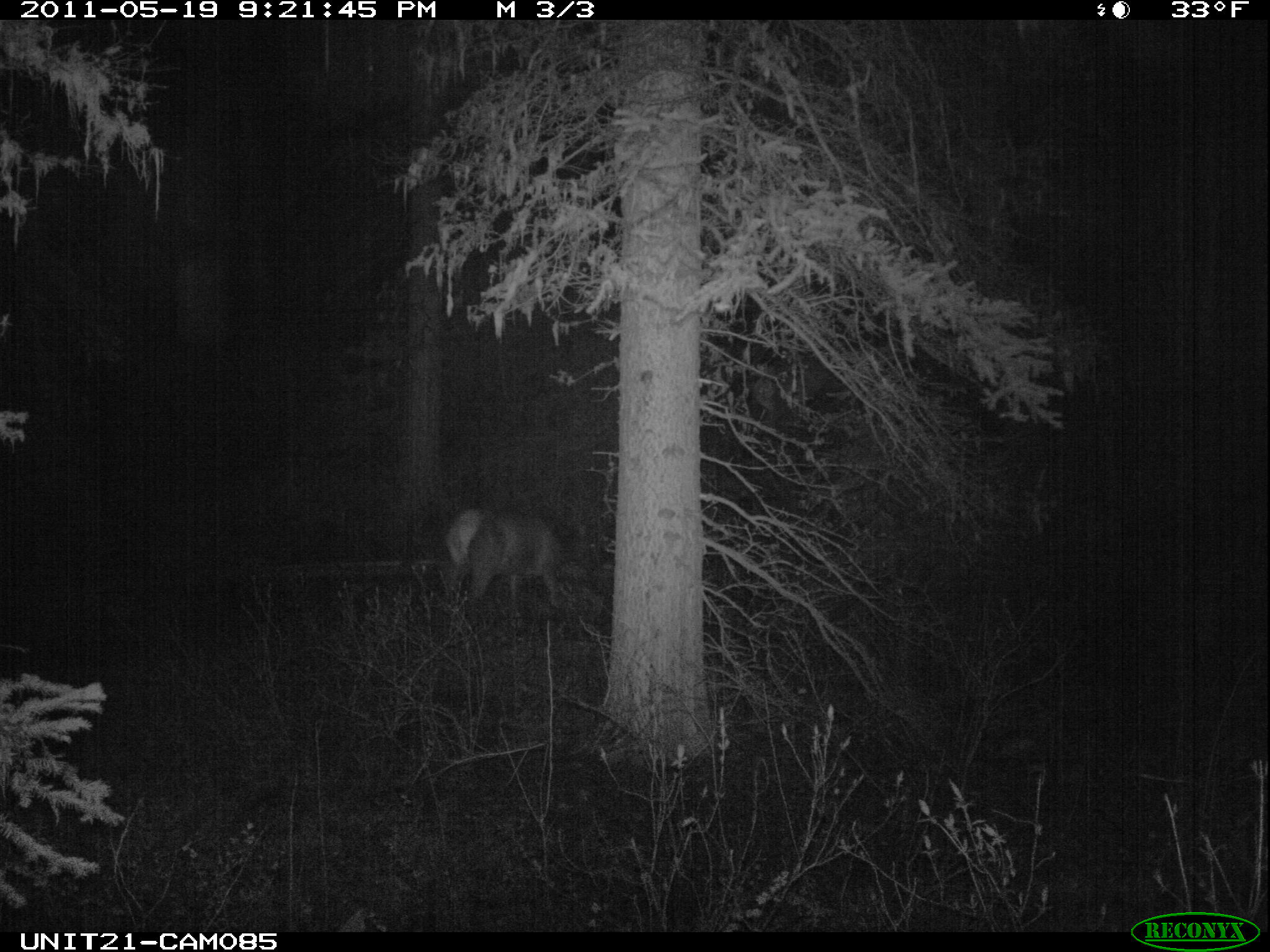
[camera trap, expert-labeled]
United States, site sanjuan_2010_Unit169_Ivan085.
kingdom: Animalia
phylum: Chordata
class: Mammalia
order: Artiodactyla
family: Cervidae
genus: Cervus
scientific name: Cervus elaphus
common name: red deer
Cervus elaphus (red deer).